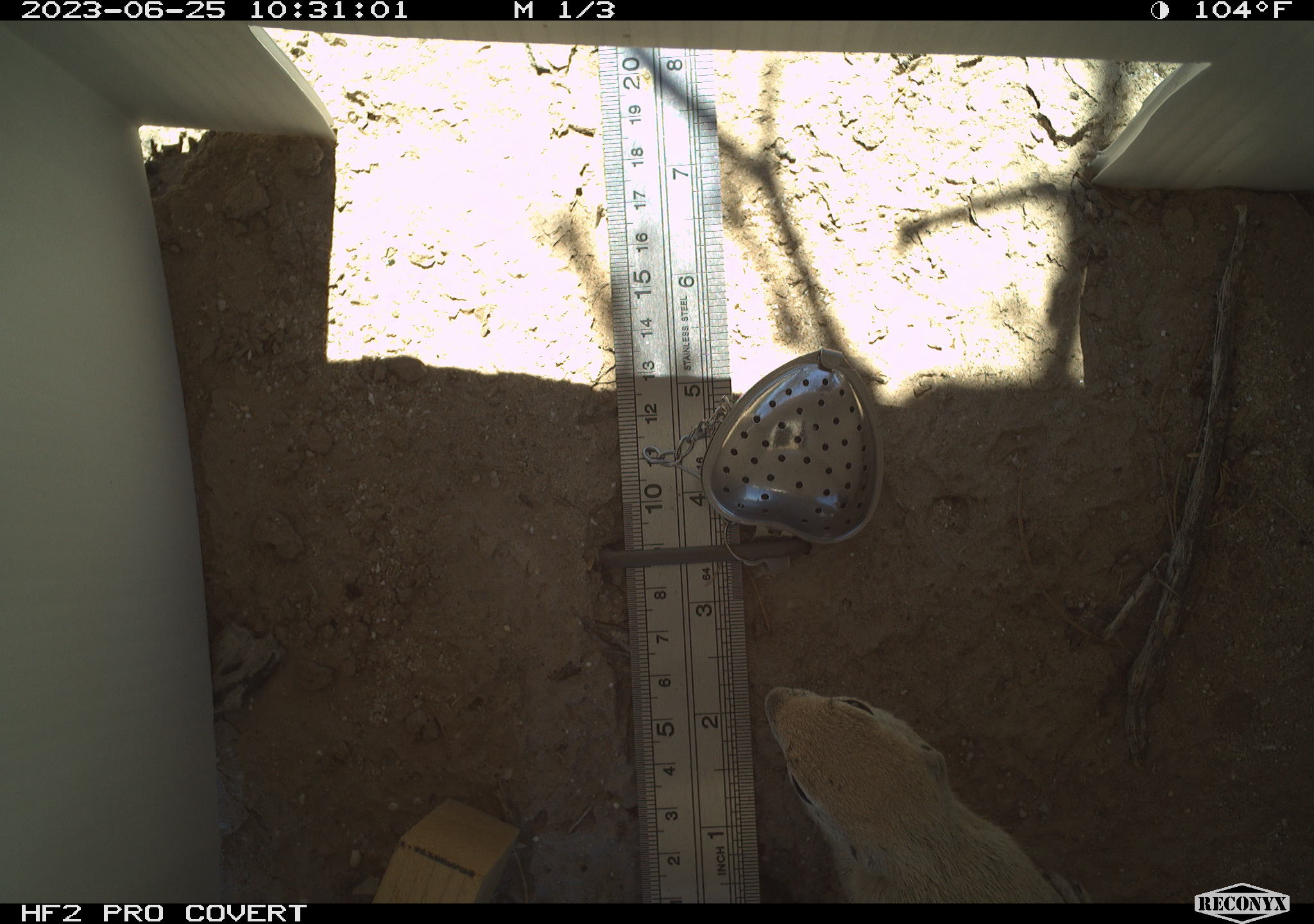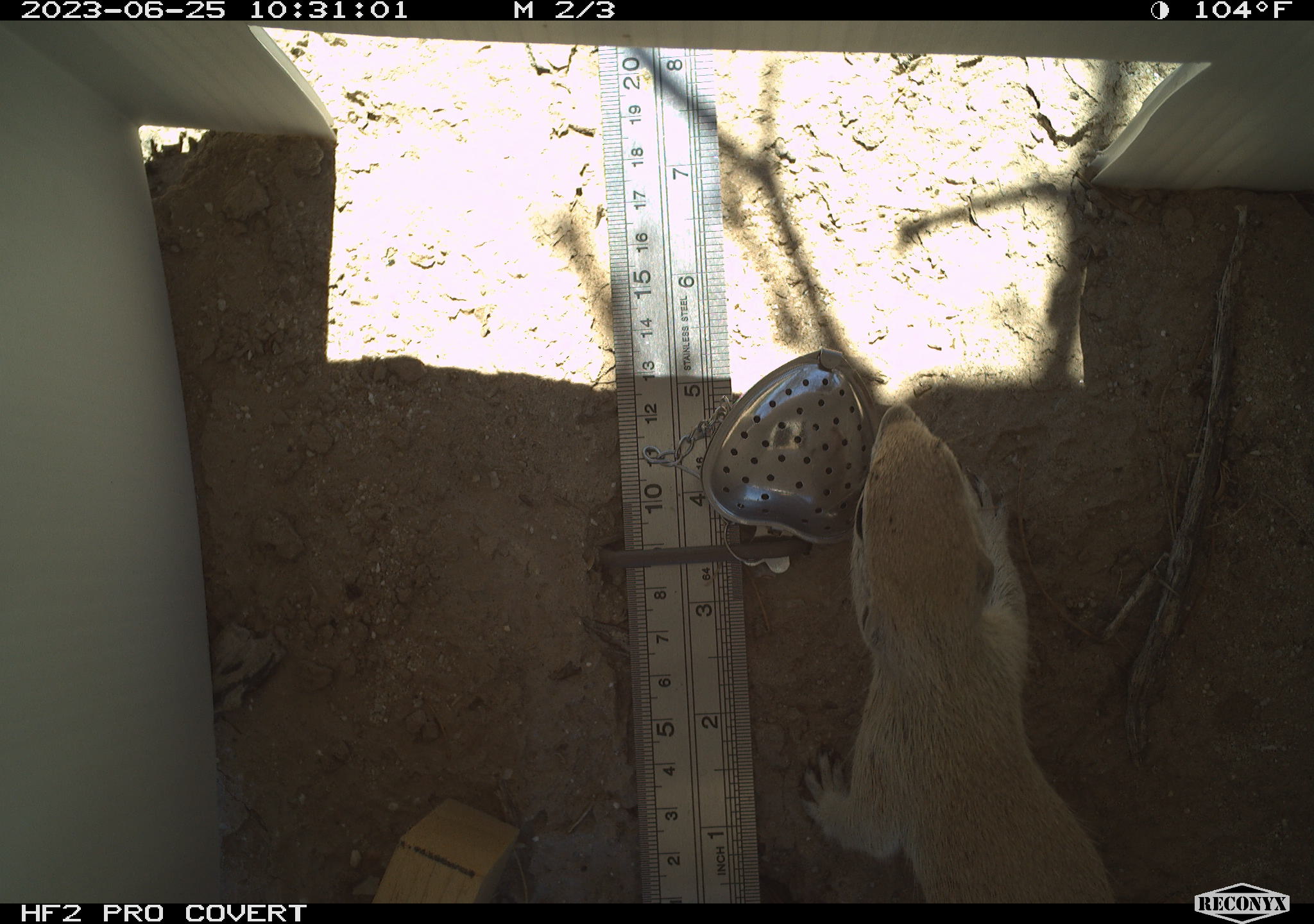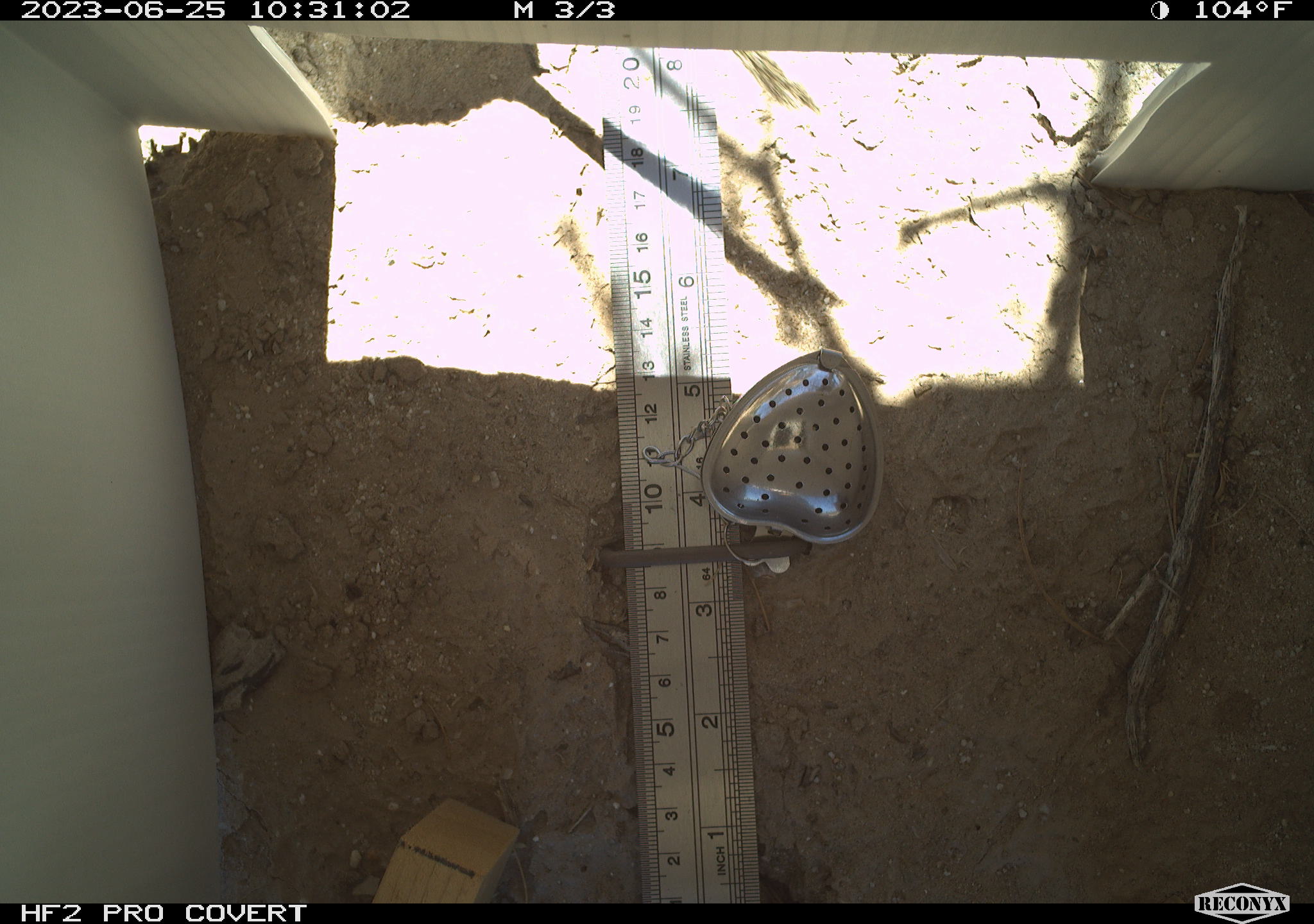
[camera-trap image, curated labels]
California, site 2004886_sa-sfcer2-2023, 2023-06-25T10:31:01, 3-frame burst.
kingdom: Animalia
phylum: Chordata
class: Mammalia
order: Rodentia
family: Sciuridae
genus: Xerospermophilus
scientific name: Xerospermophilus tereticaudus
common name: round-tailed ground squirrel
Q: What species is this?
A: Round-tailed ground squirrel (Xerospermophilus tereticaudus).